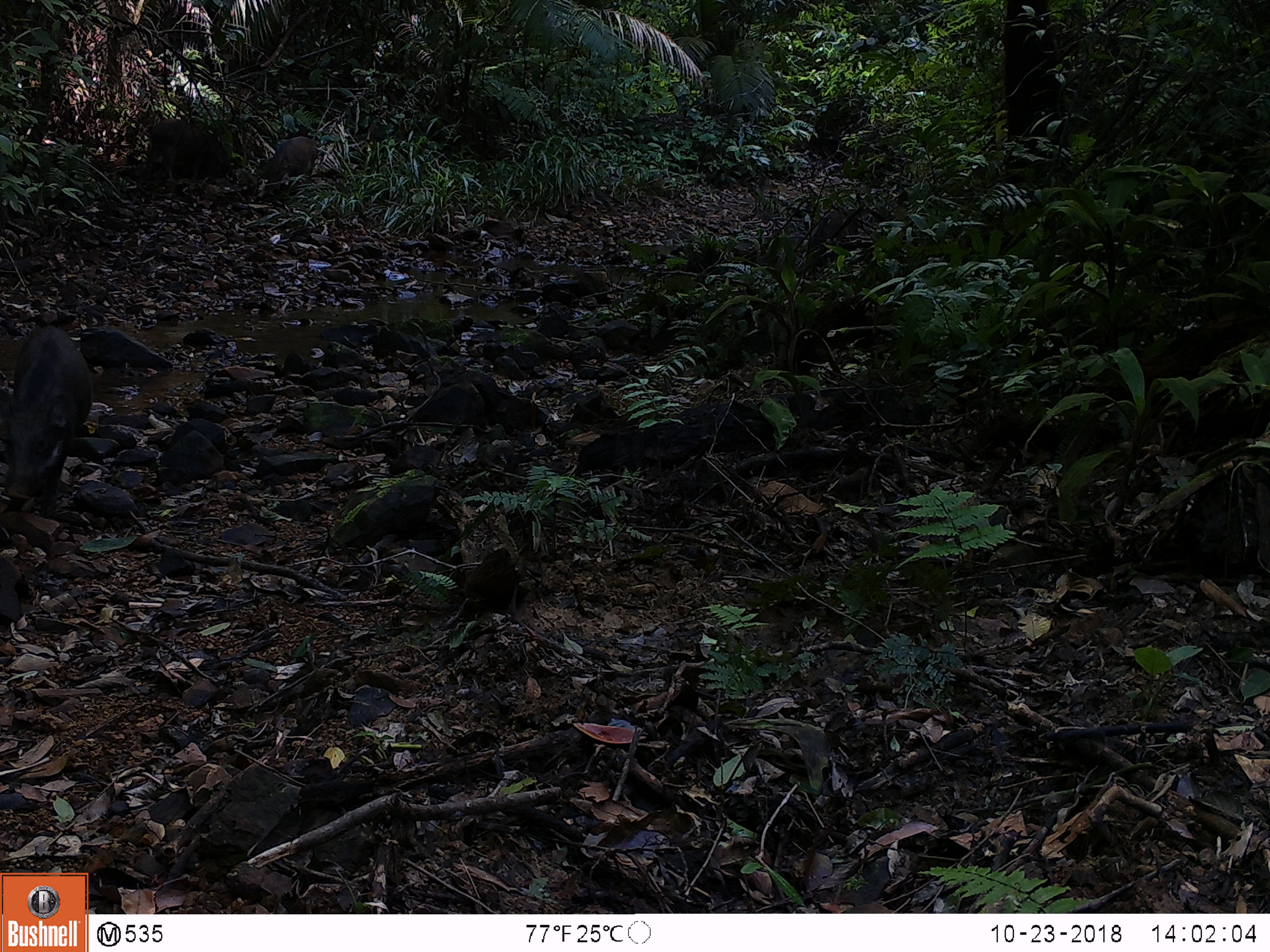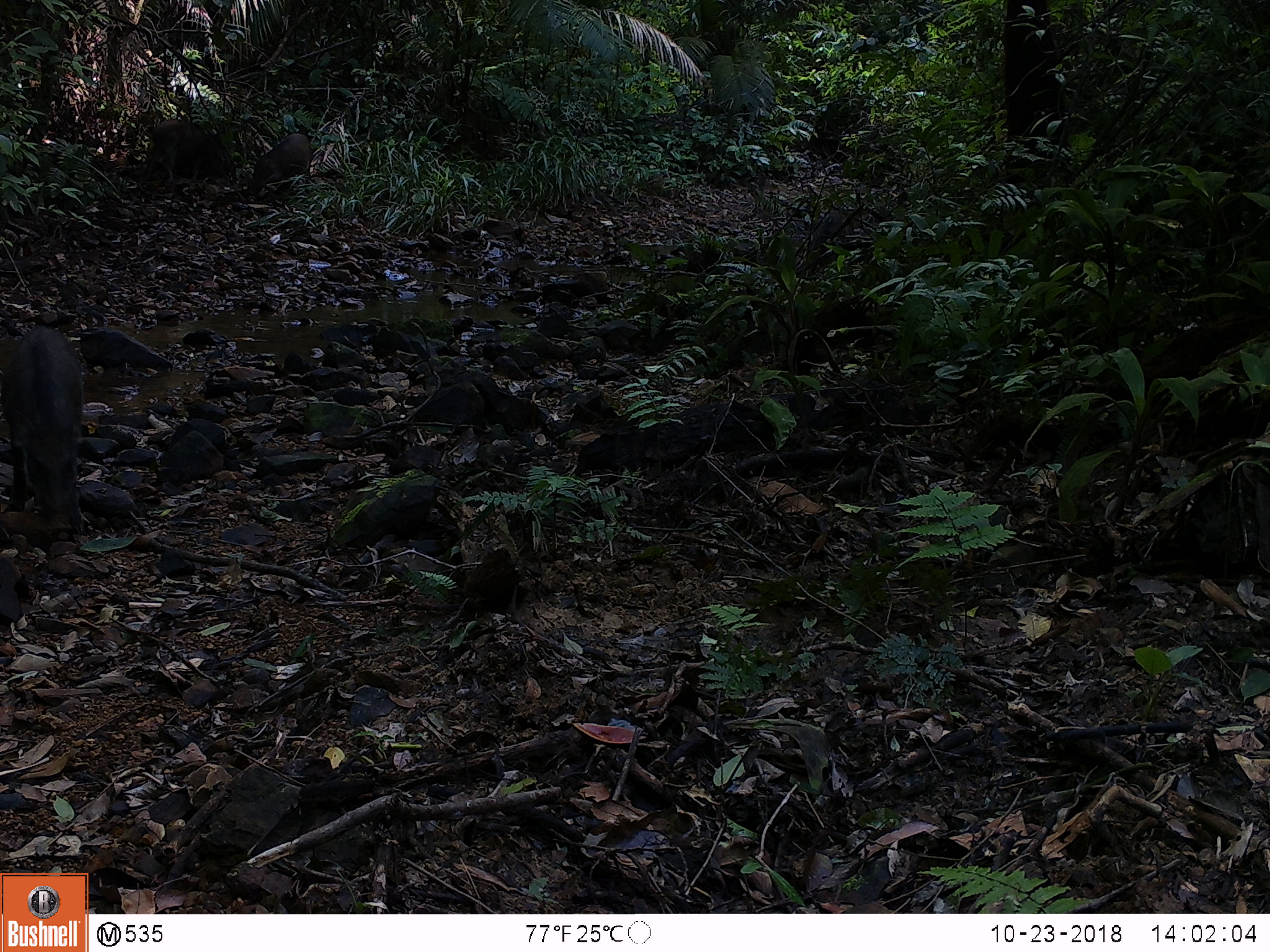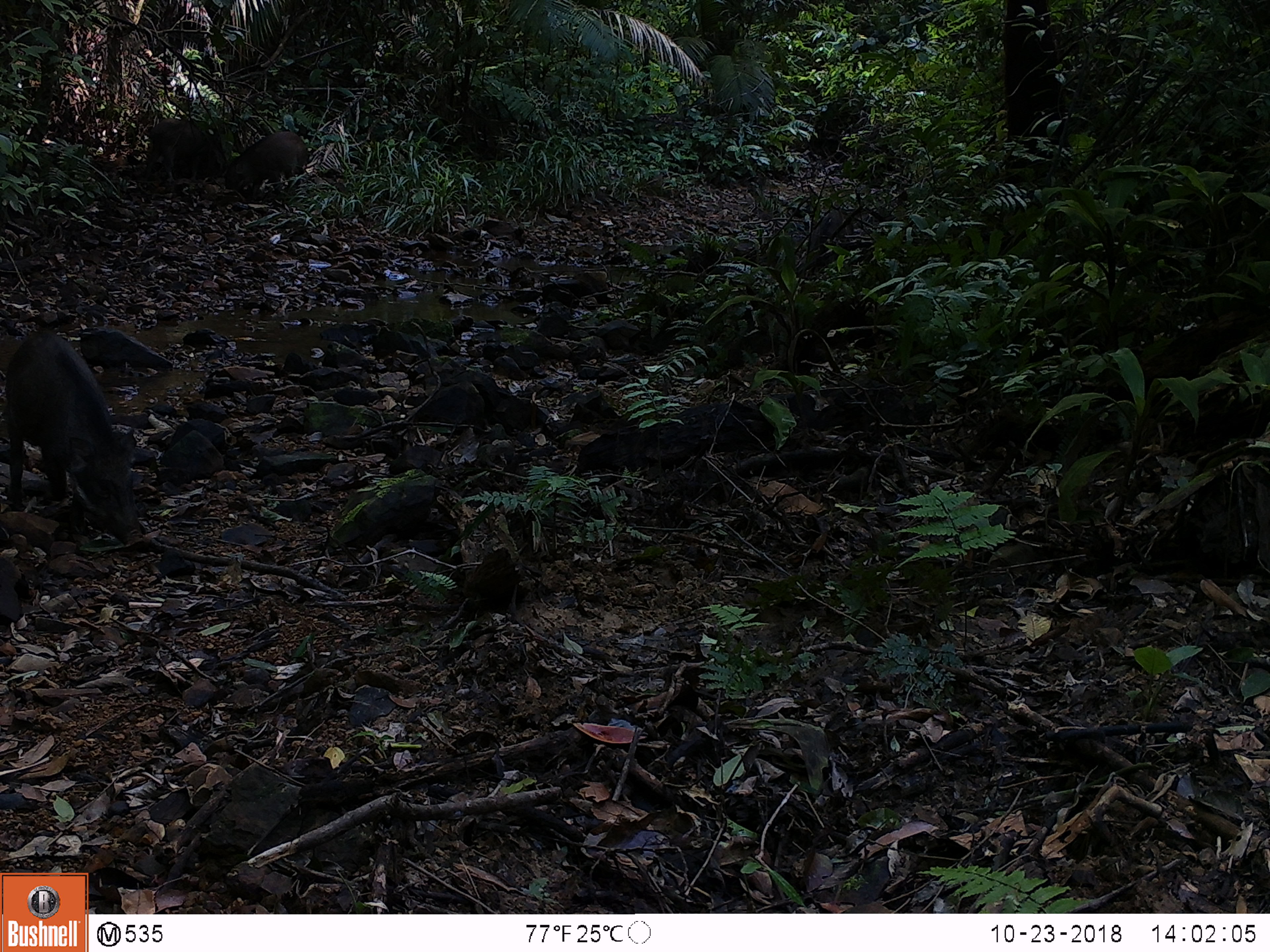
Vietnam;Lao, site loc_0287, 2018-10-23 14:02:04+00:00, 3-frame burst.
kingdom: Animalia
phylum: Chordata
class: Mammalia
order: Artiodactyla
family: Suidae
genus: Sus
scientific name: Sus scrofa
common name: eurasian wild pig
Eurasian wild pig (Sus scrofa). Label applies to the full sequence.